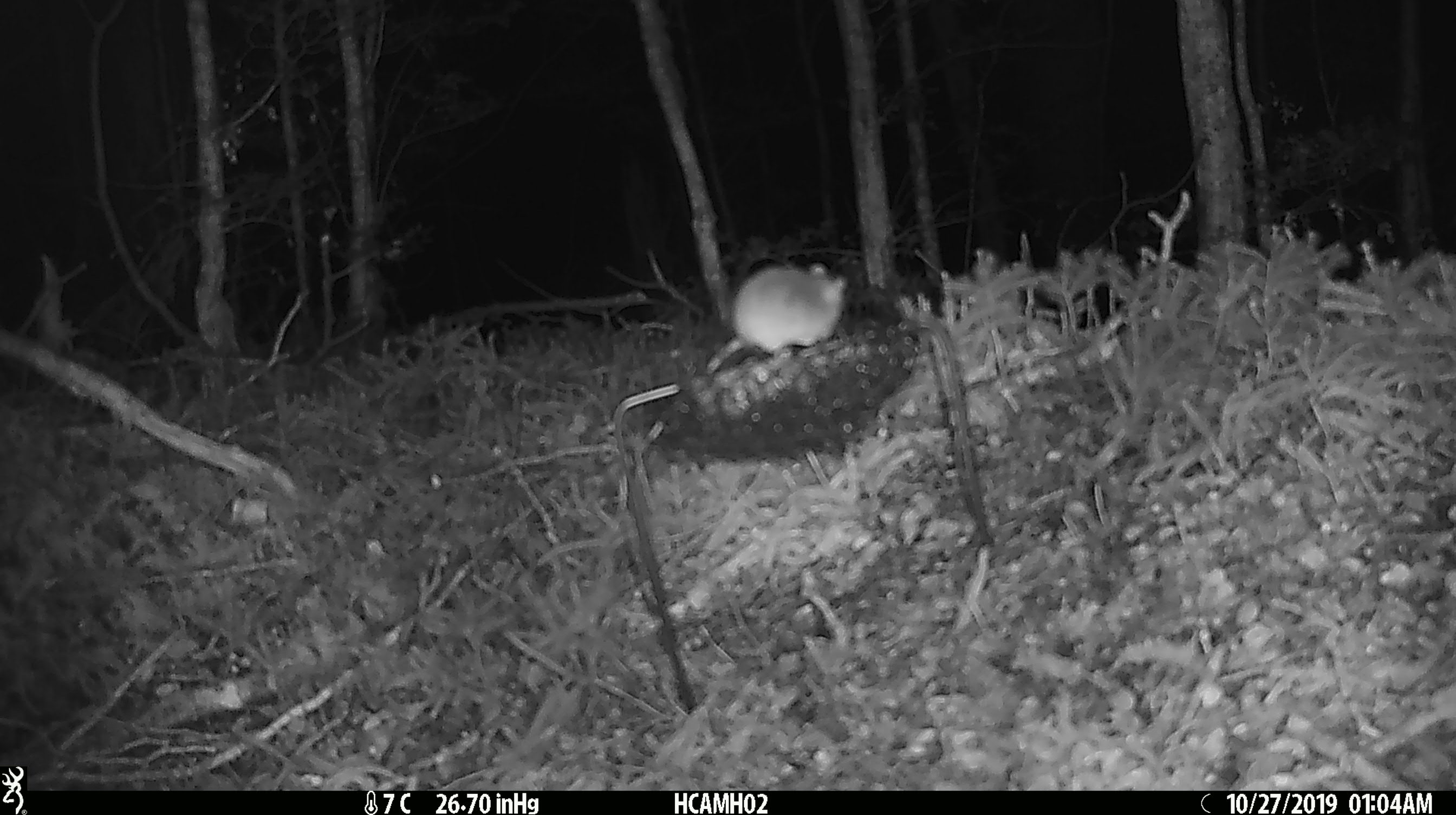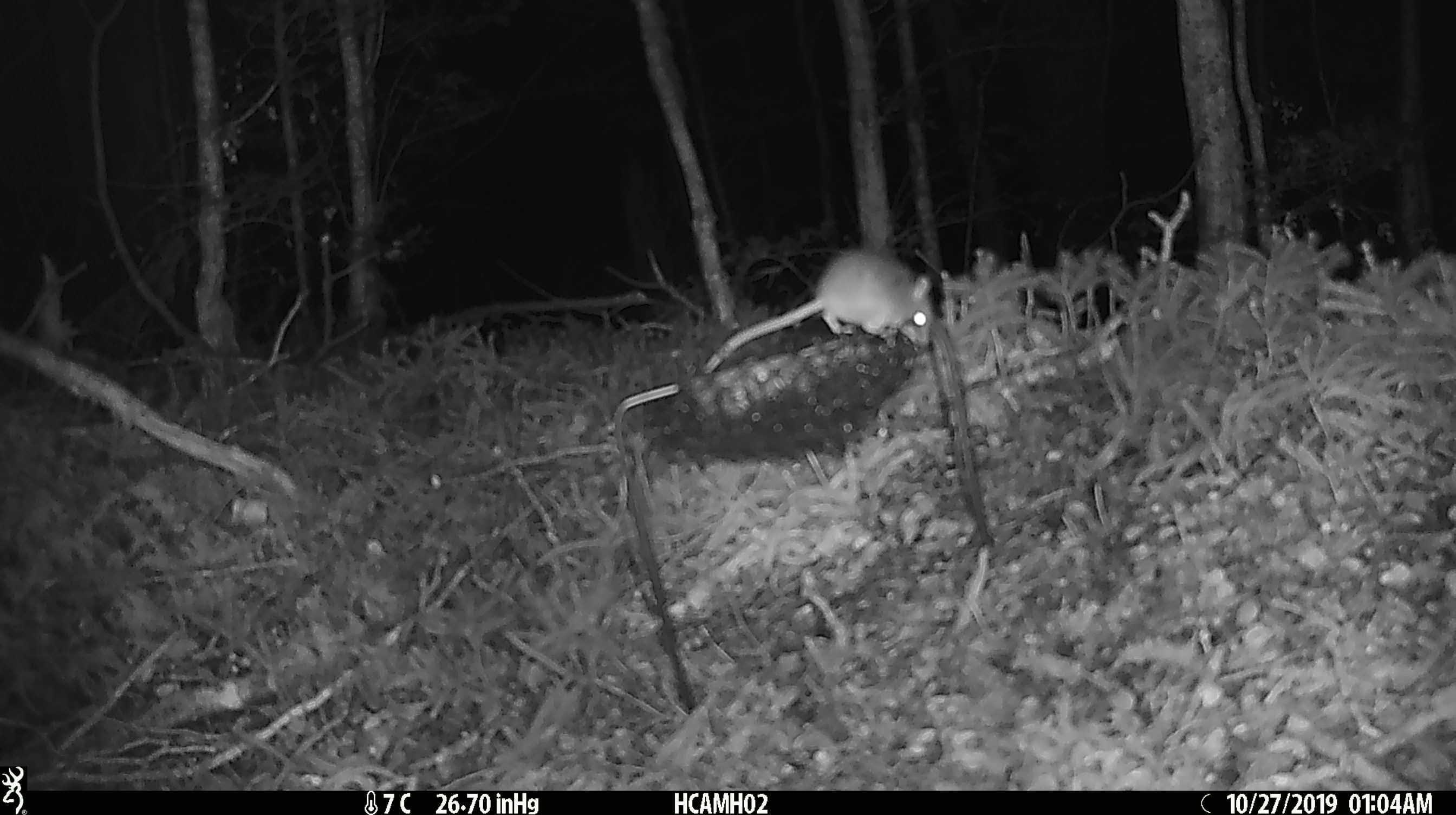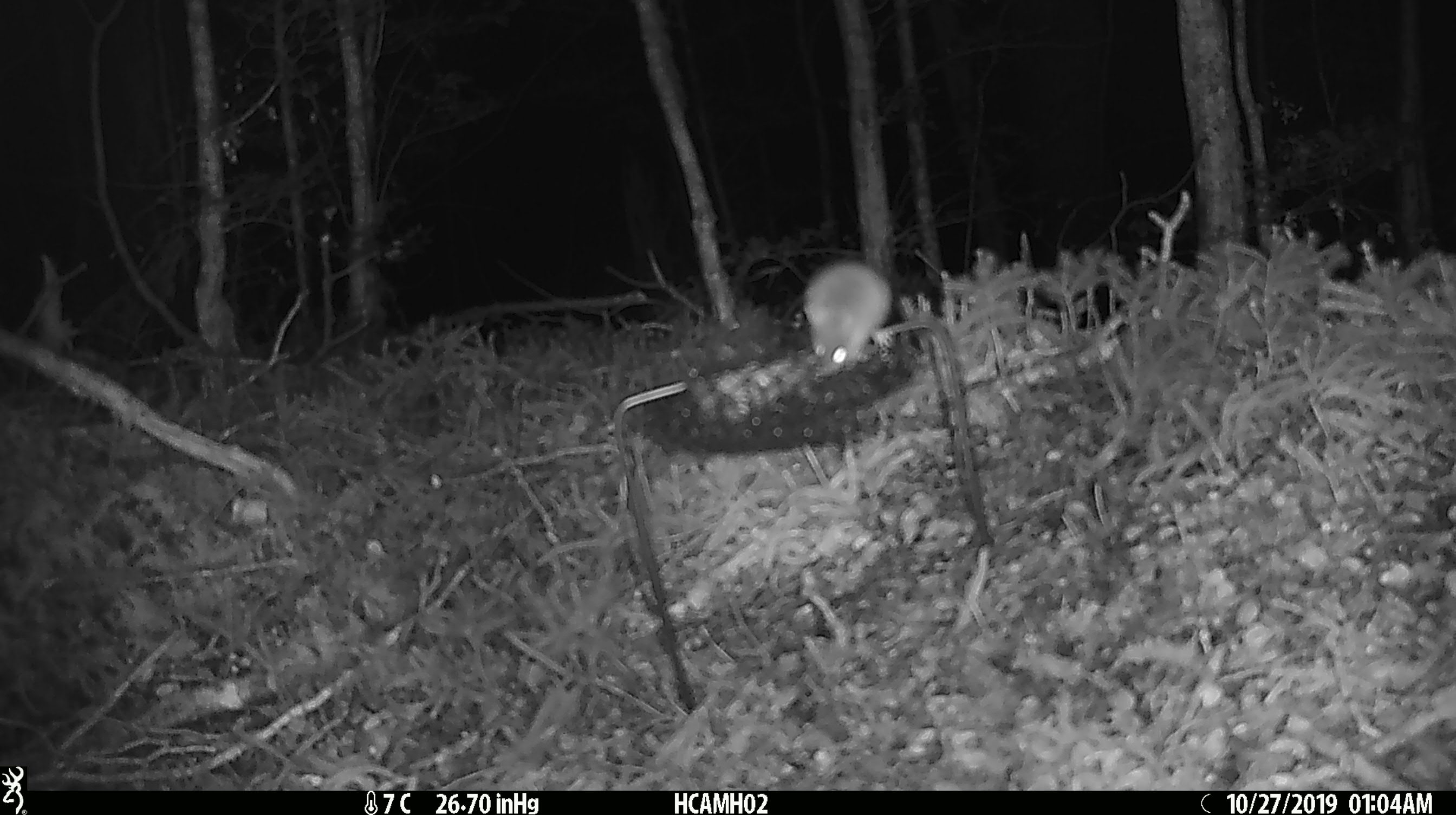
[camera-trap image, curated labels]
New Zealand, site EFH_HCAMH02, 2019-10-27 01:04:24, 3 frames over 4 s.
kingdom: Animalia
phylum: Chordata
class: Mammalia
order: Rodentia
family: Muridae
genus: Mus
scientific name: Mus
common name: mouse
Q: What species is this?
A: Mouse (Mus).